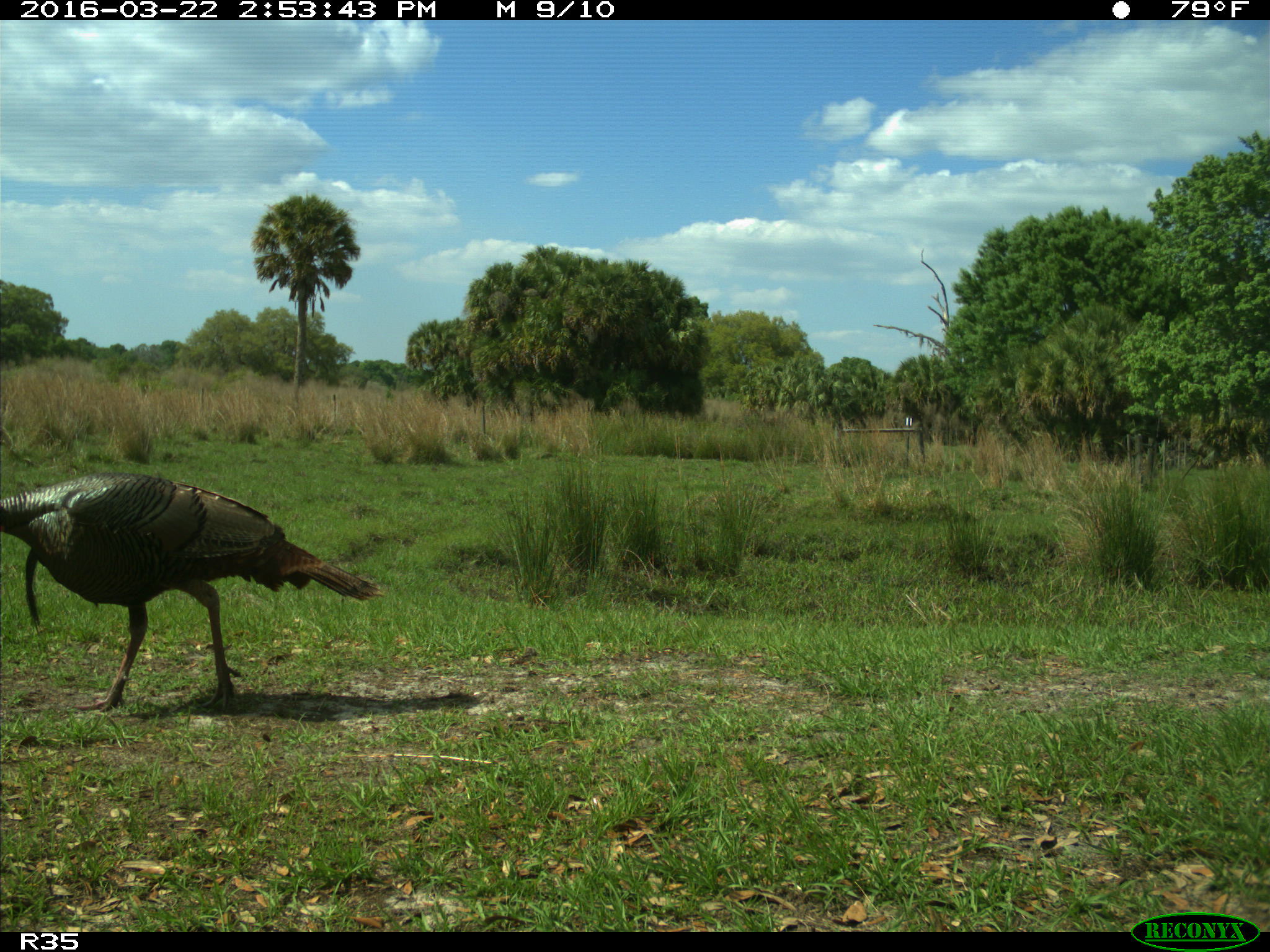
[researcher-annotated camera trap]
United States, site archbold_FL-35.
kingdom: Animalia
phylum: Chordata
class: Aves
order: Galliformes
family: Phasianidae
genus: Meleagris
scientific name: Meleagris gallopavo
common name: wild turkey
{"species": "Meleagris gallopavo (wild turkey)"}